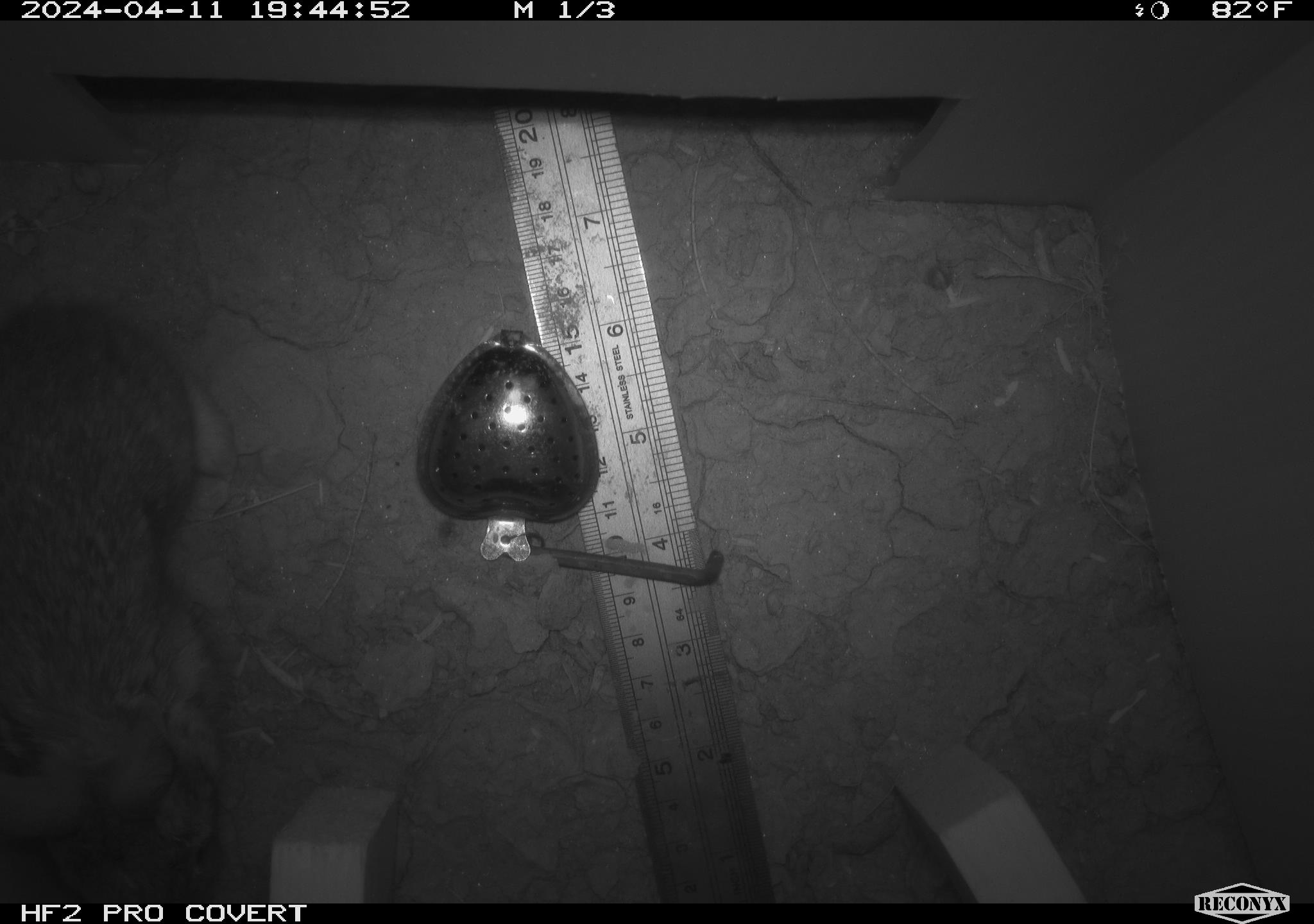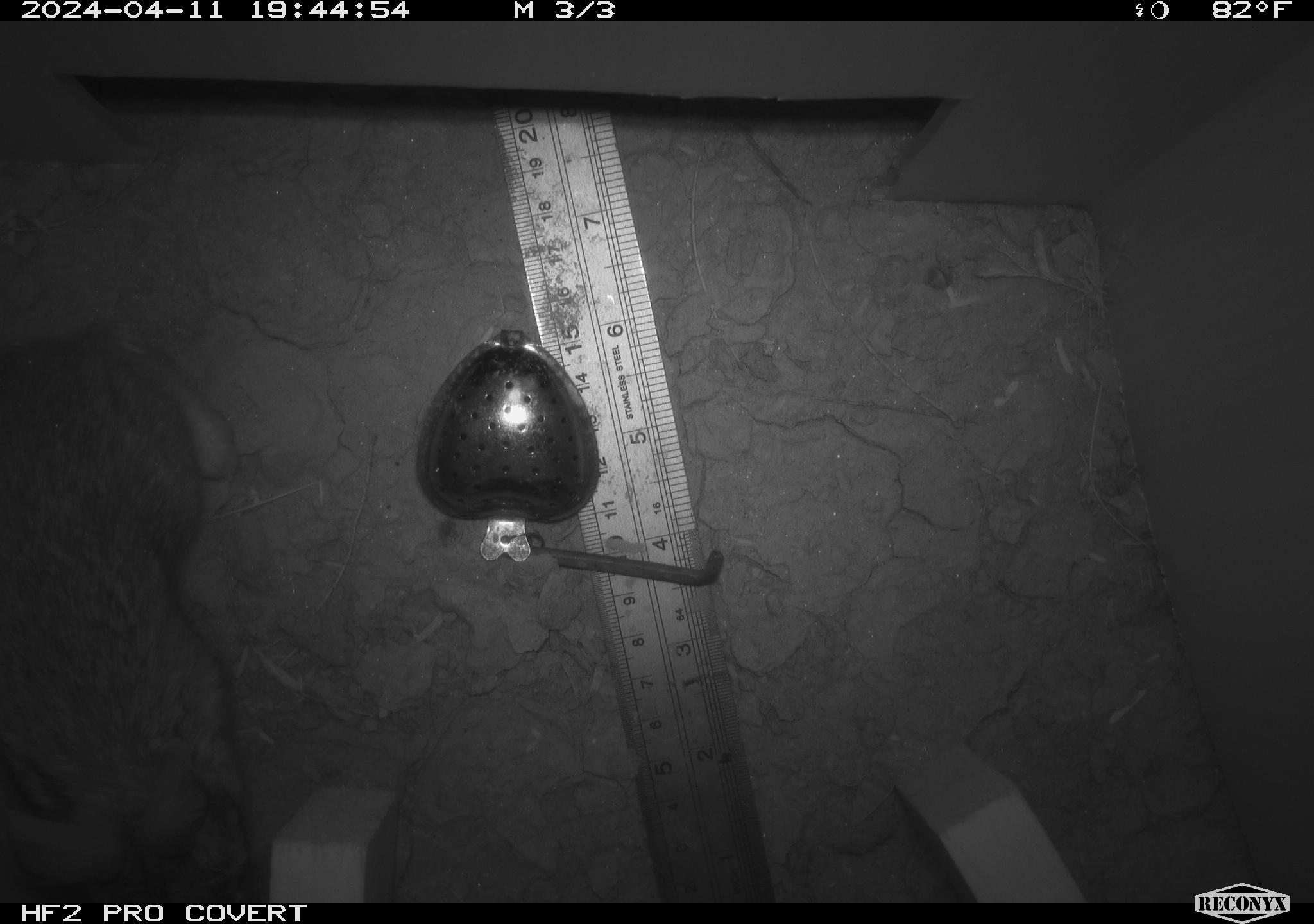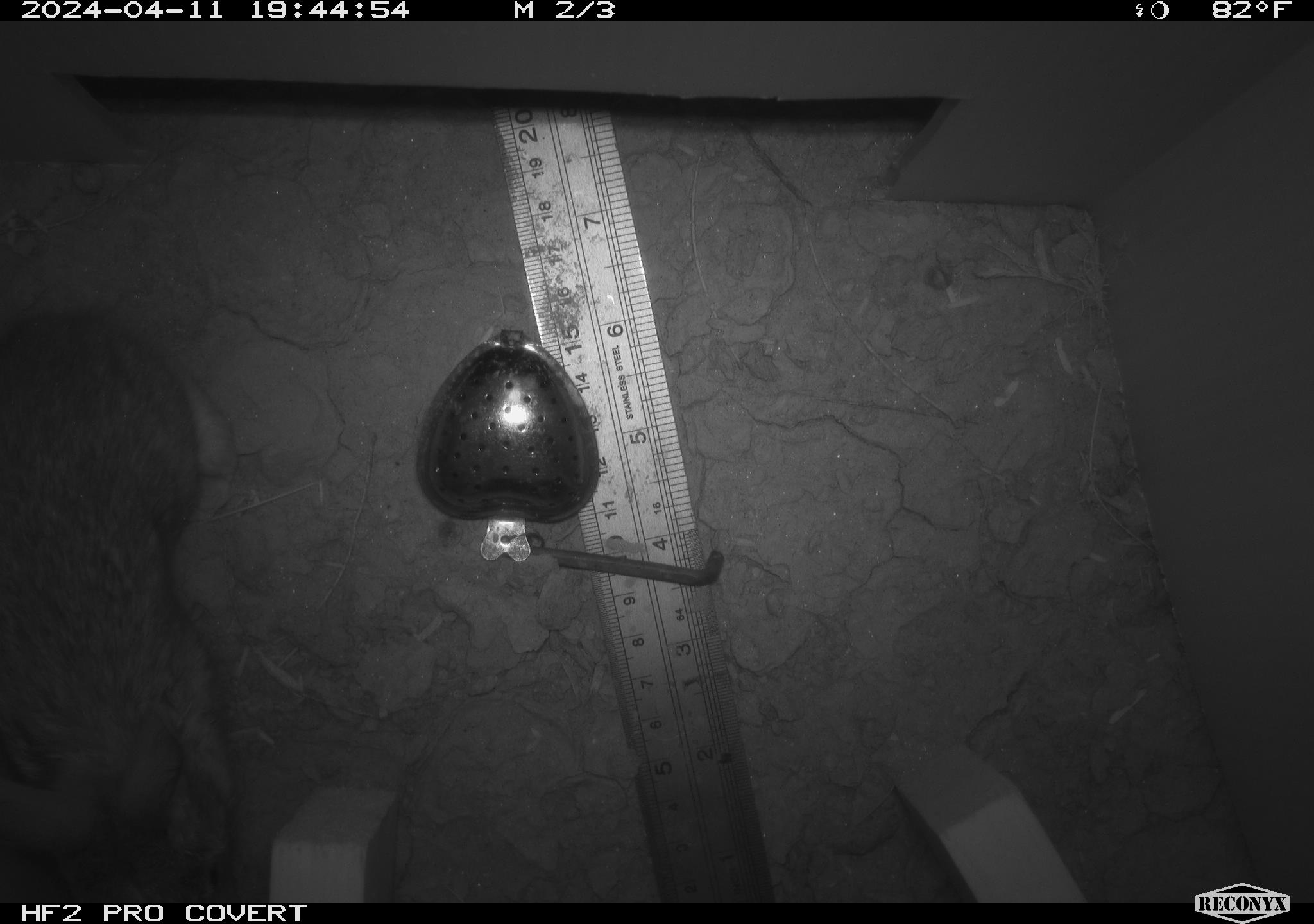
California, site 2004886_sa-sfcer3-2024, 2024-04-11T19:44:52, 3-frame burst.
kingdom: Animalia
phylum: Chordata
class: Mammalia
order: Lagomorpha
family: Leporidae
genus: Sylvilagus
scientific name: Sylvilagus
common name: cottontail rabbits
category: sylvilagus species